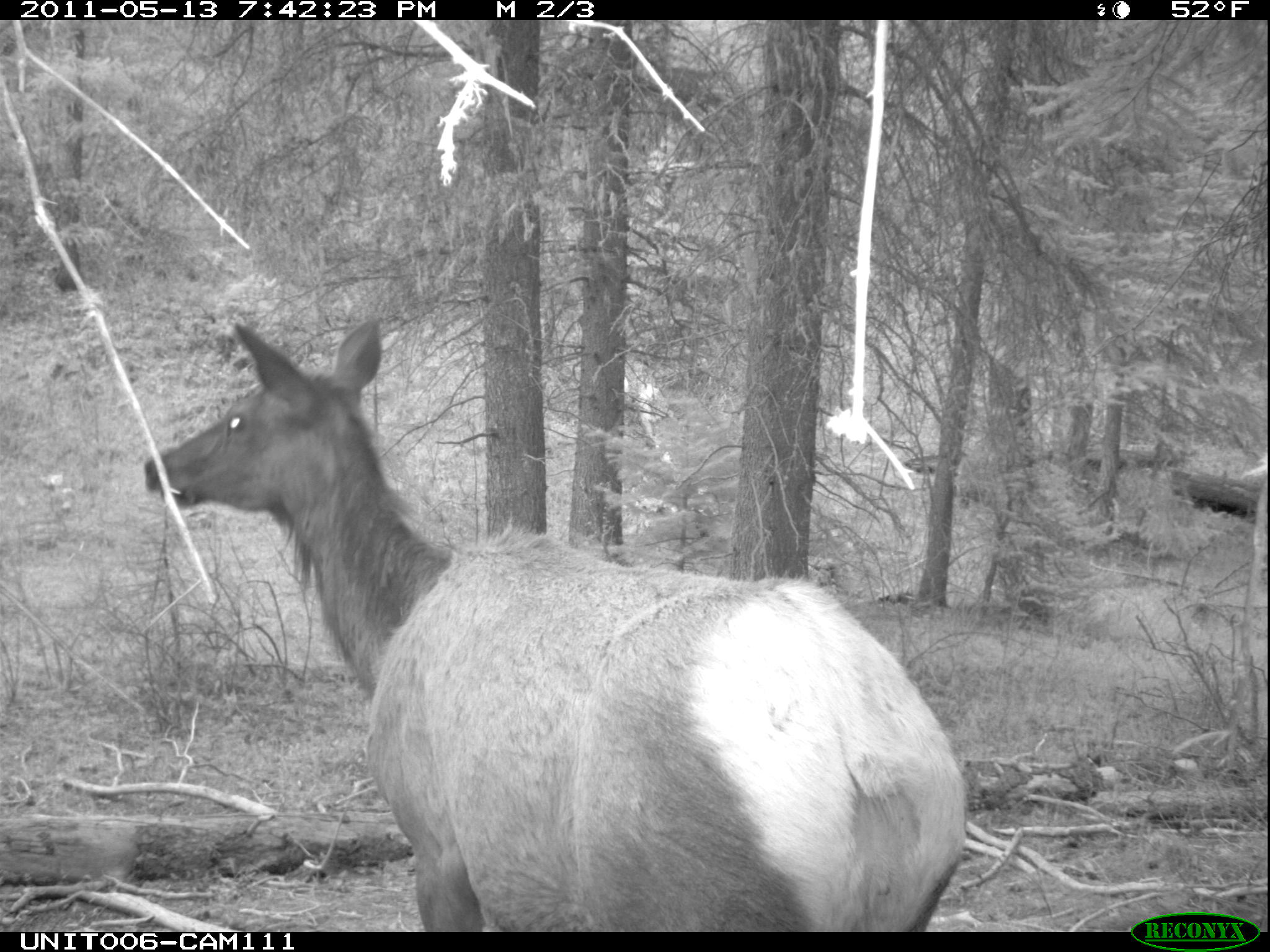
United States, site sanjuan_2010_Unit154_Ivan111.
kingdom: Animalia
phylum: Chordata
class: Mammalia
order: Artiodactyla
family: Cervidae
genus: Cervus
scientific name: Cervus elaphus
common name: red deer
Cervus elaphus (red deer).